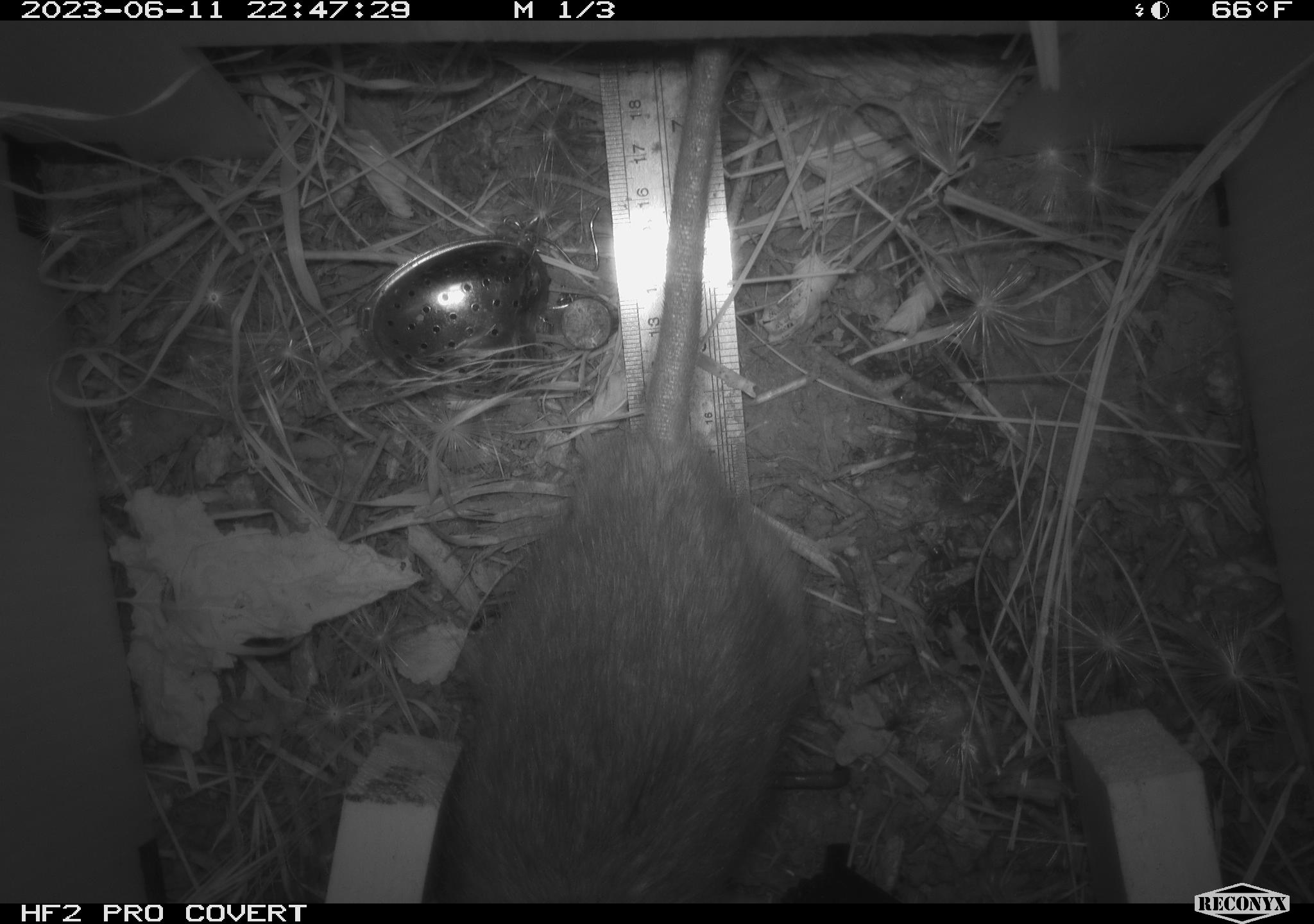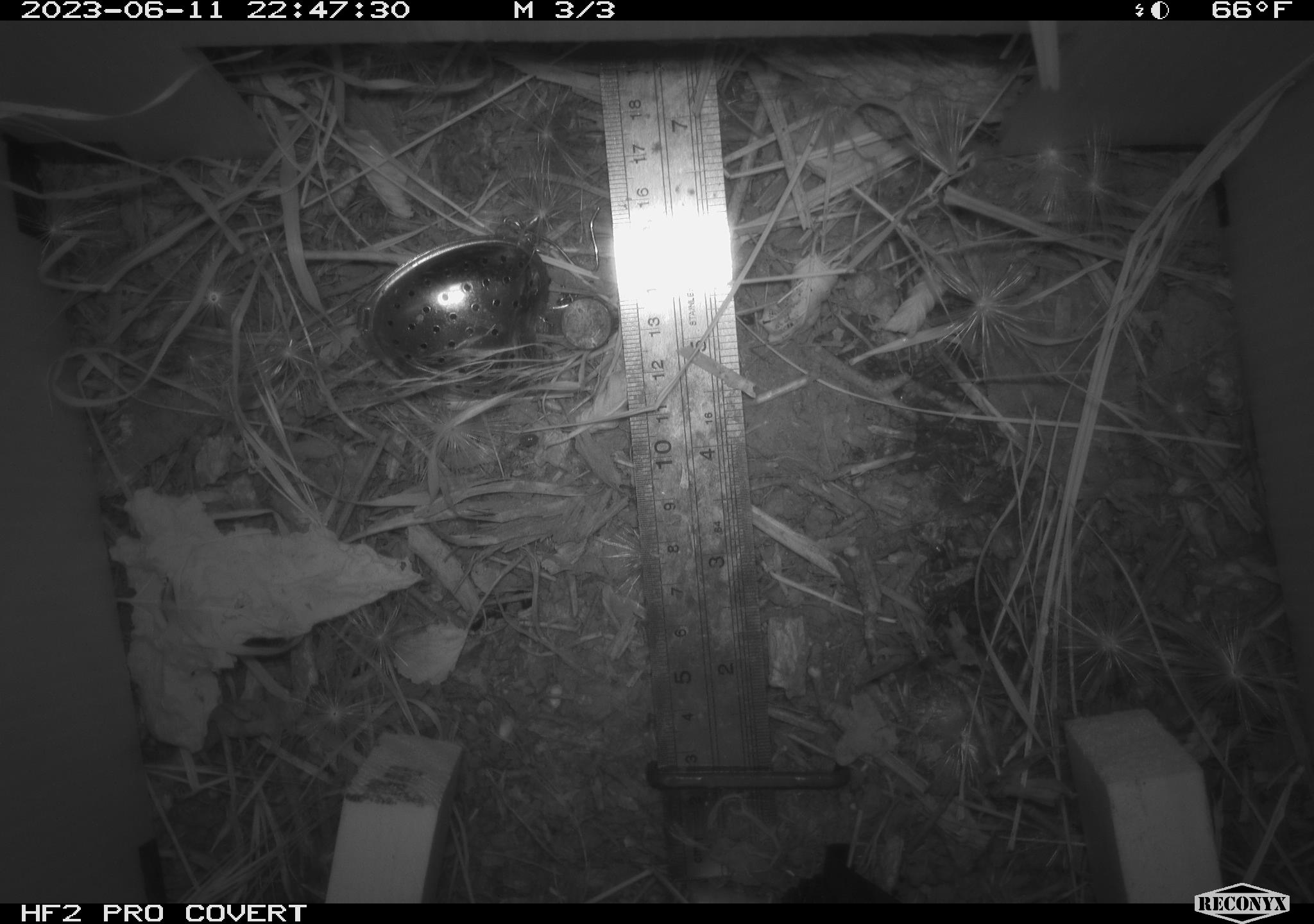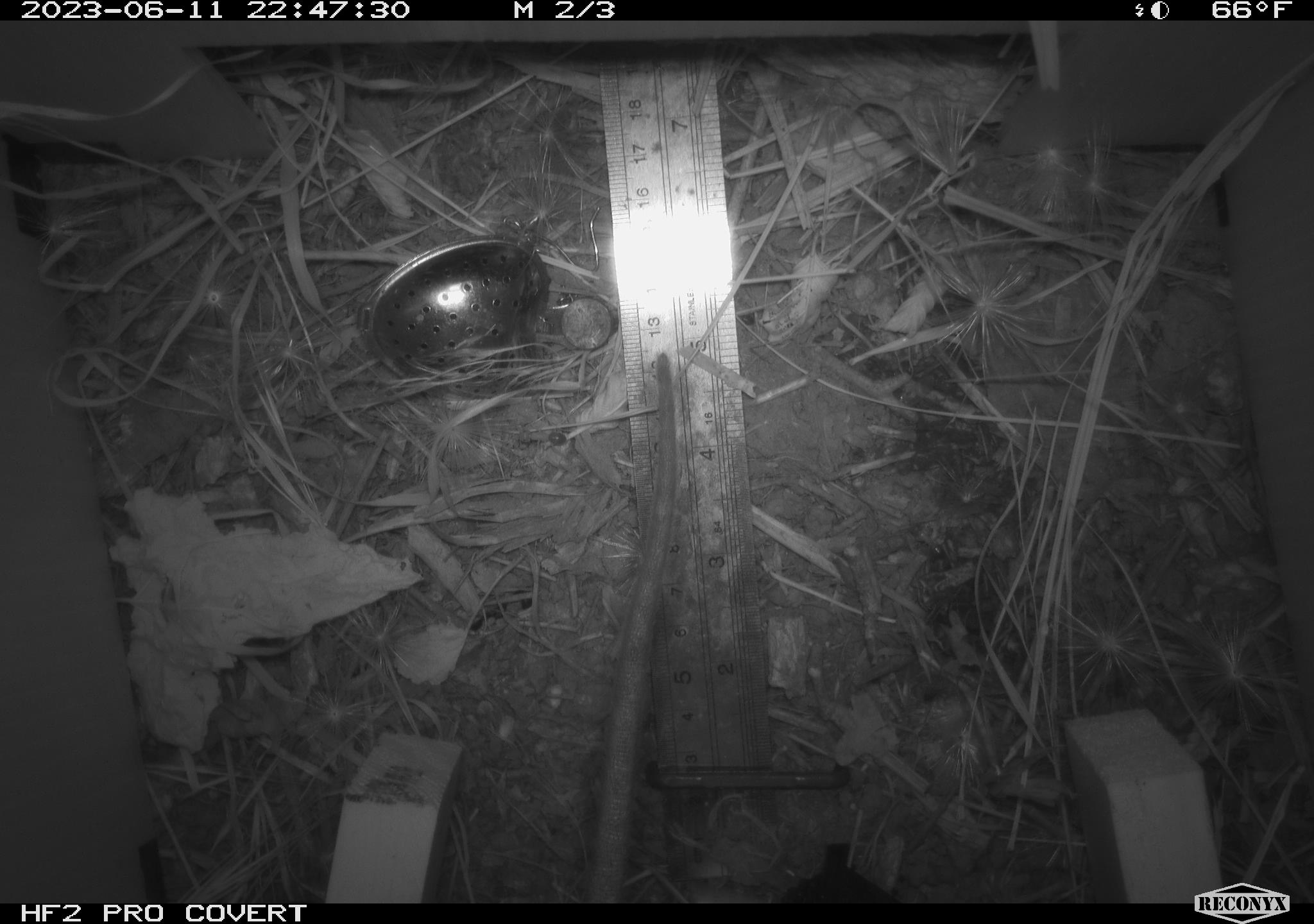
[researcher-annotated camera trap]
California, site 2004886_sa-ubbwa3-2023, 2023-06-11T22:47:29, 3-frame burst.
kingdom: Animalia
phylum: Chordata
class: Mammalia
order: Rodentia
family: Muridae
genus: Rattus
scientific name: Rattus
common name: rat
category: rattus species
Rattus species (rat) (Rattus).